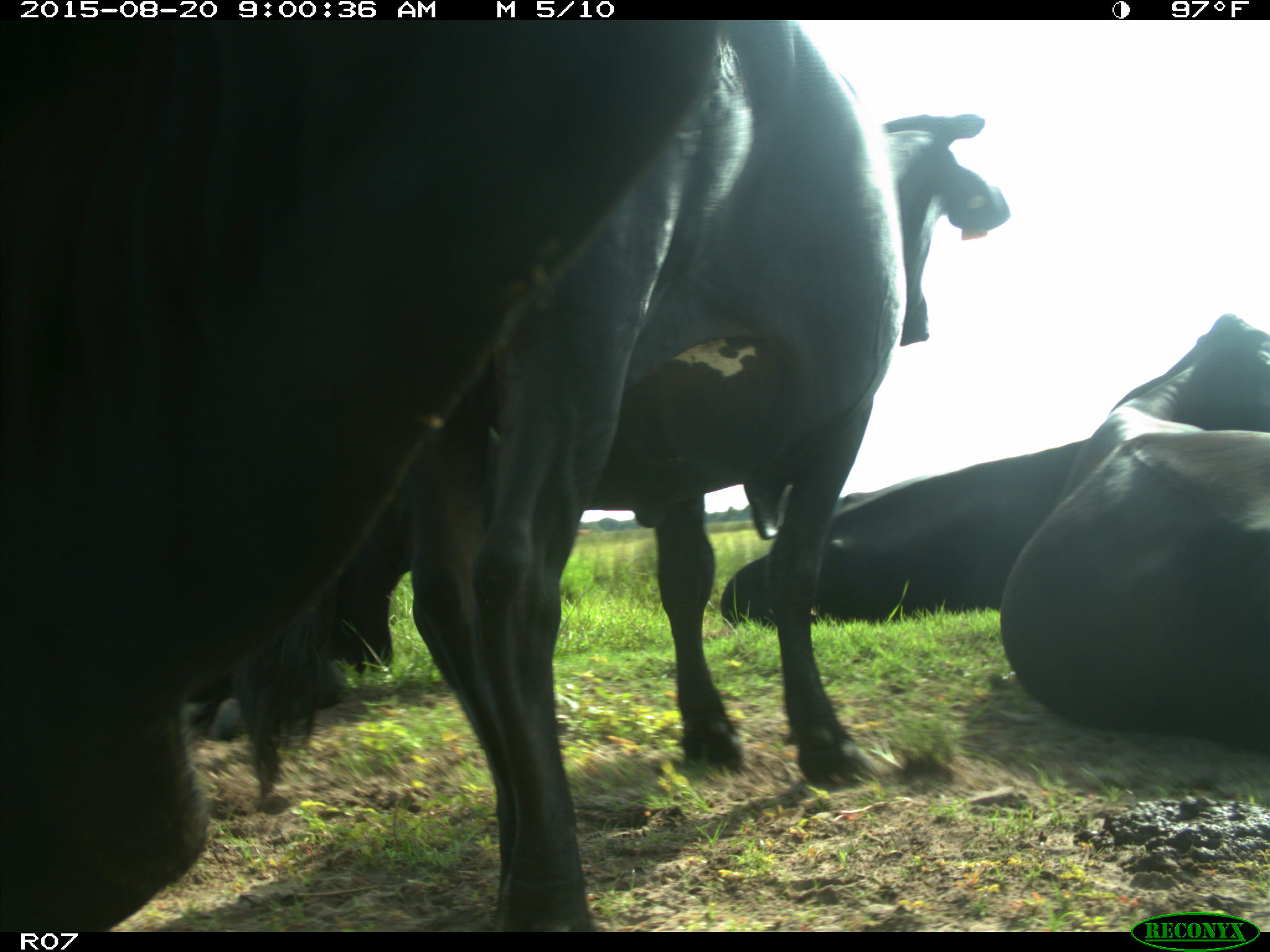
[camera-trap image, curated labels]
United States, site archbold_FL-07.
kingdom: Animalia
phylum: Chordata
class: Mammalia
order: Artiodactyla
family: Bovidae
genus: Bos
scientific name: Bos taurus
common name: domestic cow